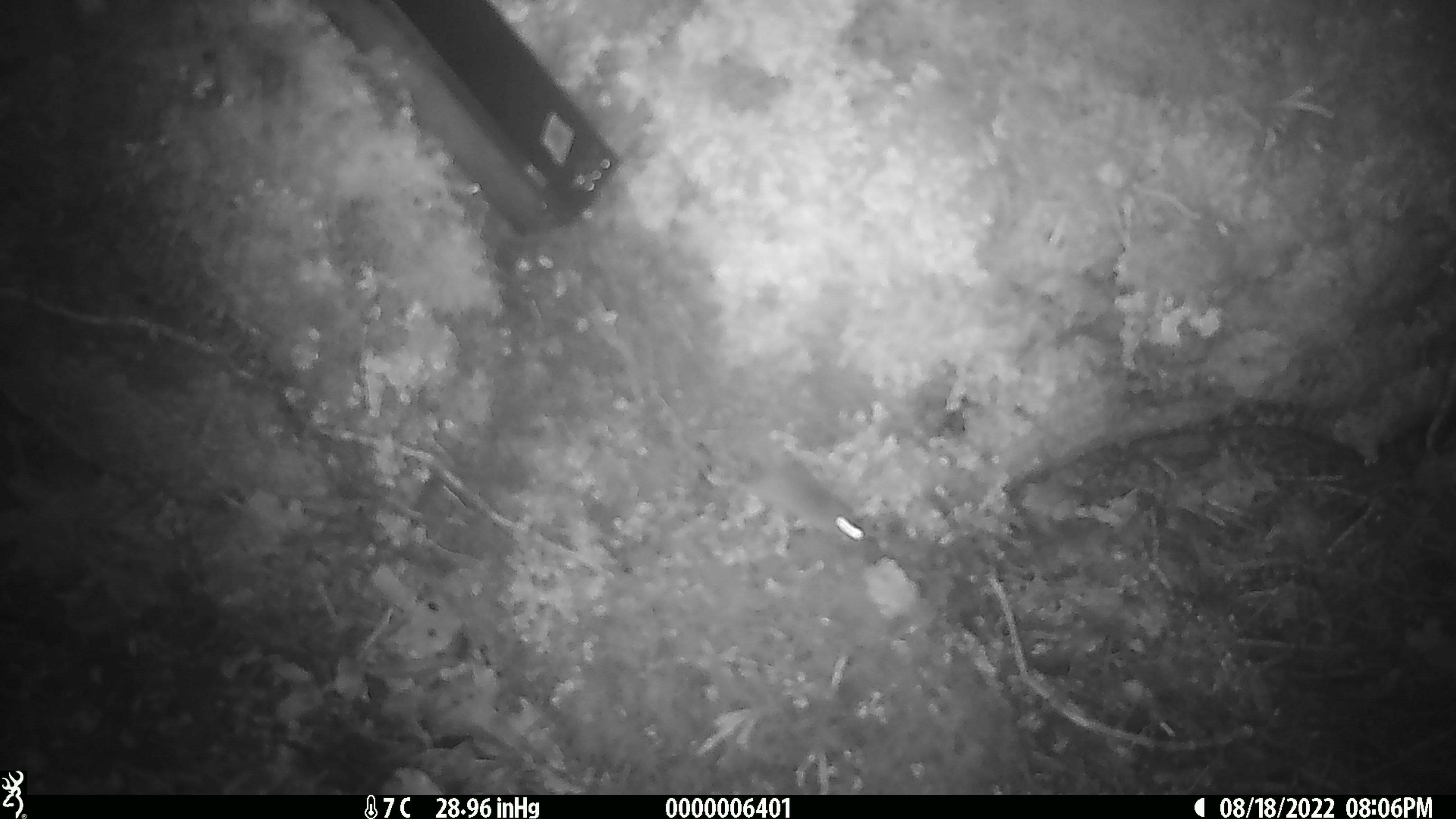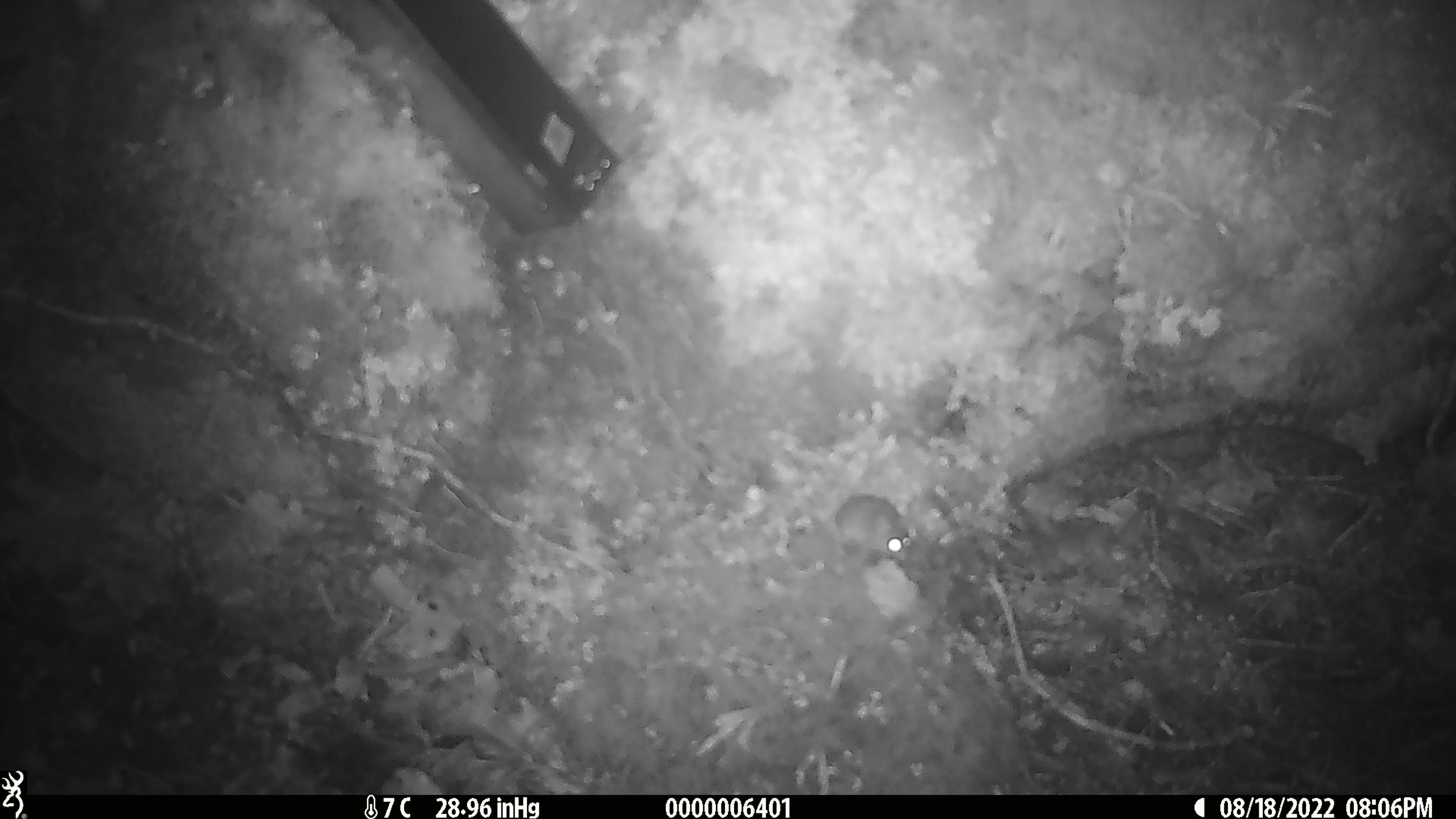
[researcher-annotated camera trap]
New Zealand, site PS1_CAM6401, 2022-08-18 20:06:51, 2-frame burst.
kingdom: Animalia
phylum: Chordata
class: Mammalia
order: Rodentia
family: Muridae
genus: Mus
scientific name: Mus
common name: mouse